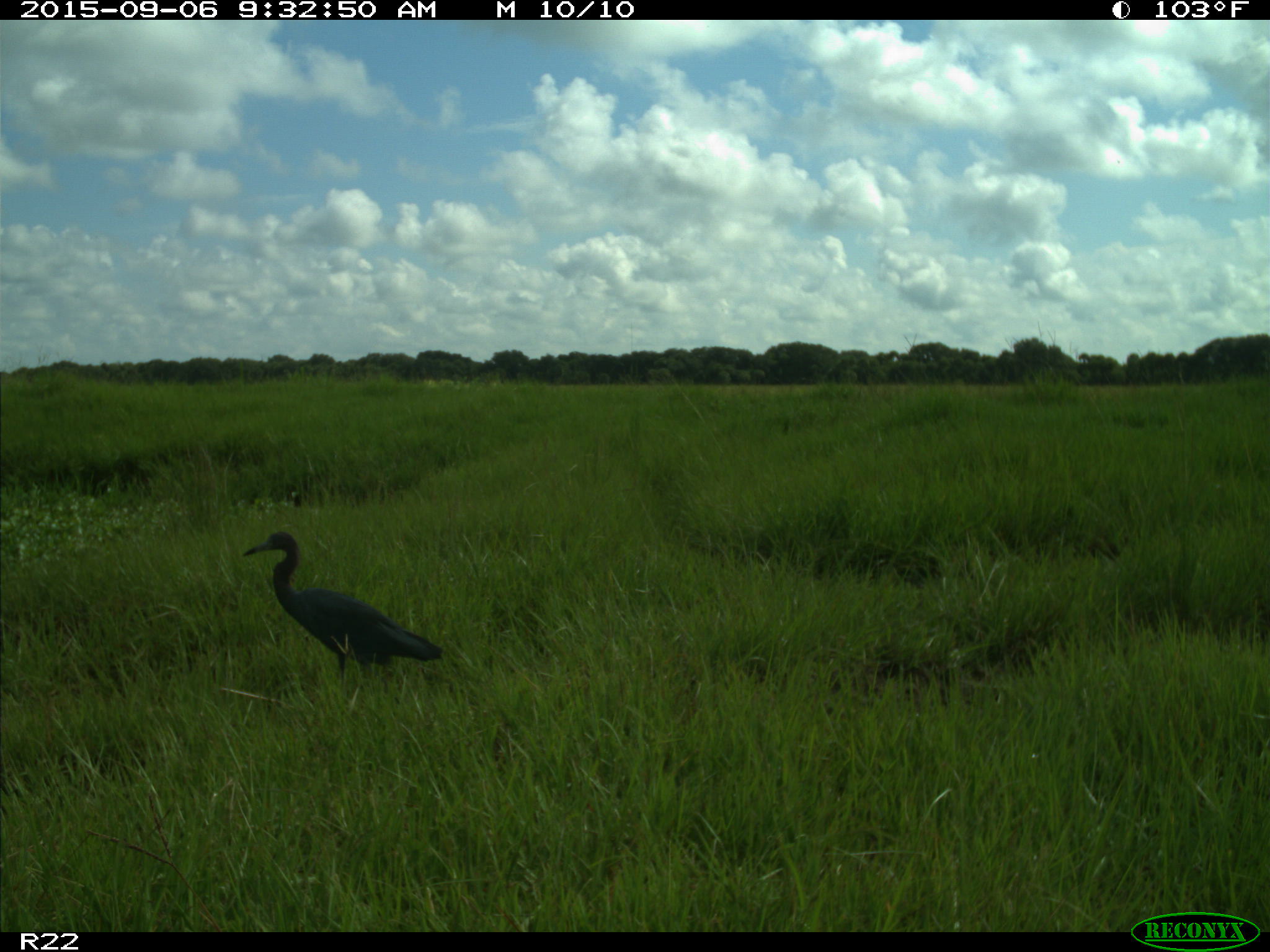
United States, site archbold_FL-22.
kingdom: Animalia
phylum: Chordata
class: Aves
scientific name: Aves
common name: birds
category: unidentified bird